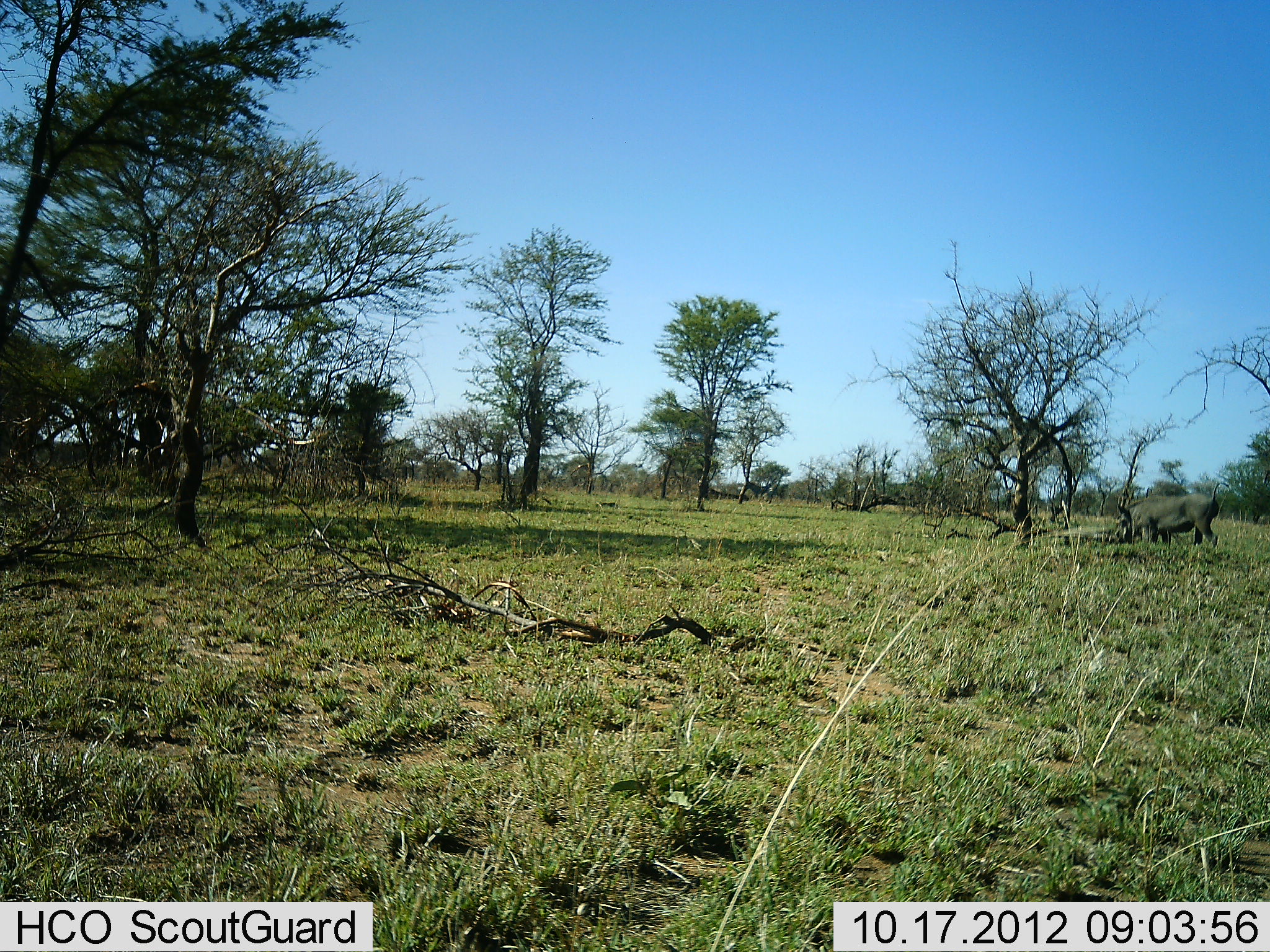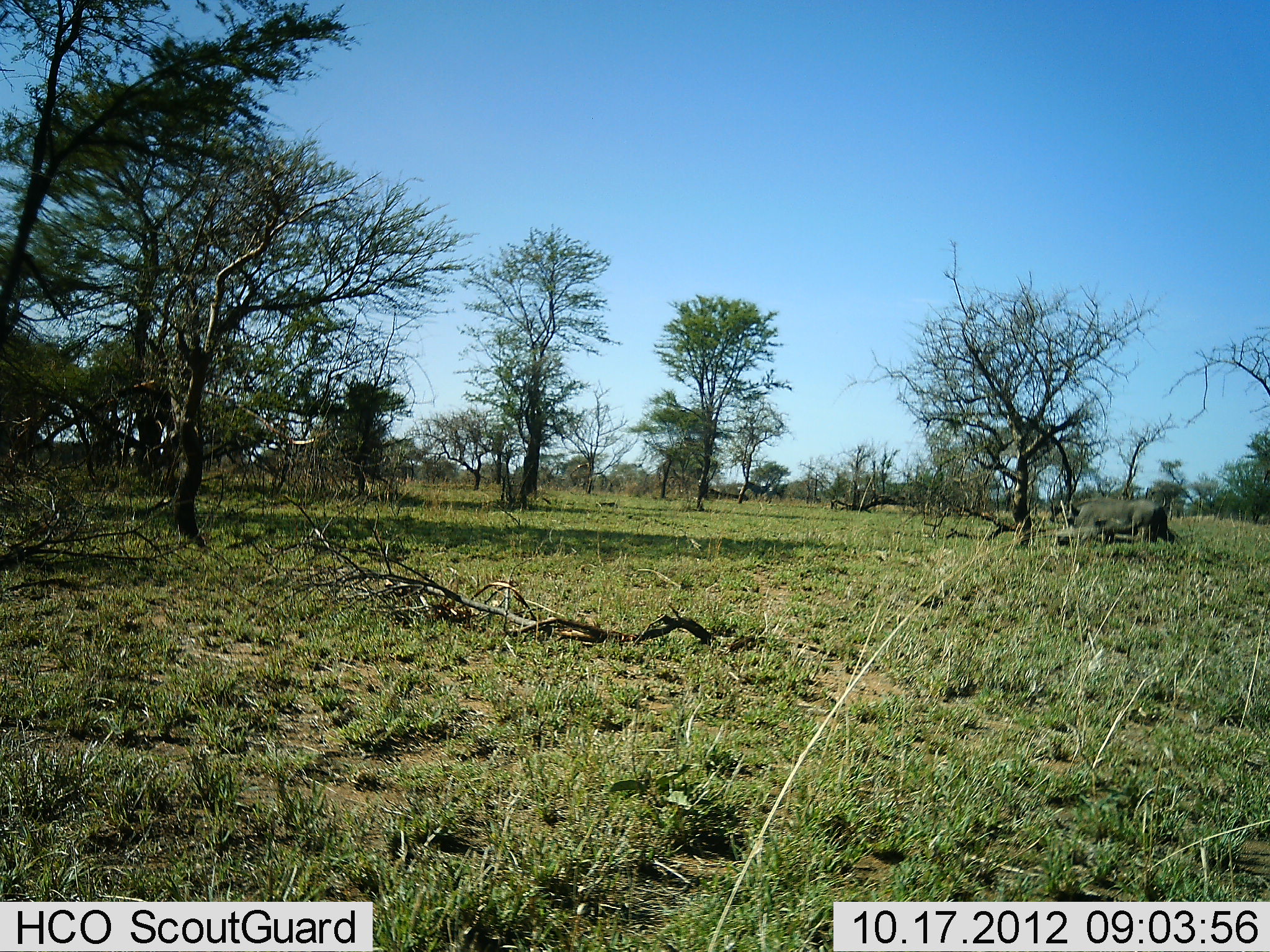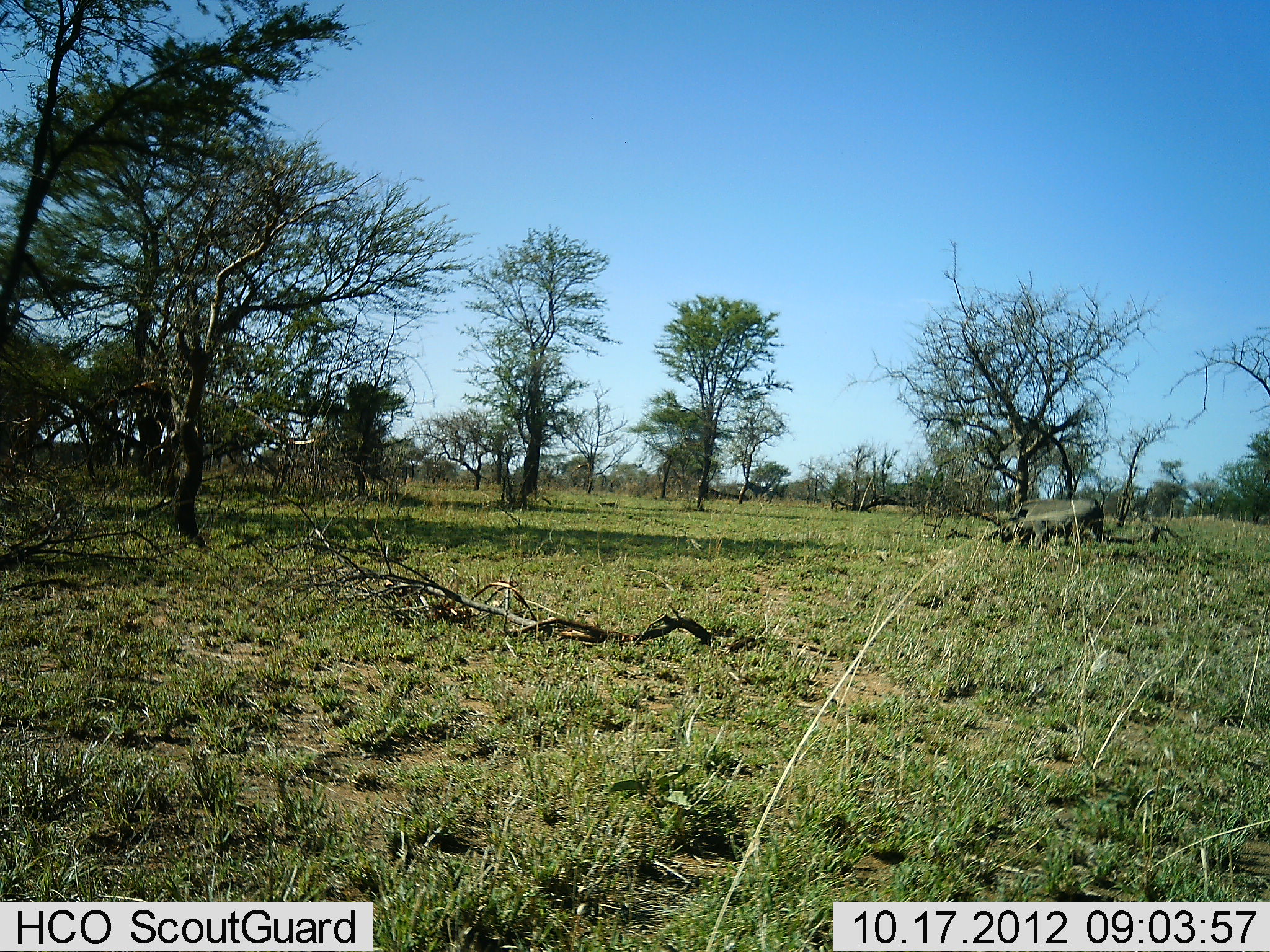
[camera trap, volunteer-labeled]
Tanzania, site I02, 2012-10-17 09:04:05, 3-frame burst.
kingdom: Animalia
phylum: Chordata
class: Mammalia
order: Artiodactyla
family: Suidae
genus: Phacochoerus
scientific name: Phacochoerus africanus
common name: warthog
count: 1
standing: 0%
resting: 0%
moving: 70%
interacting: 0%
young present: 0%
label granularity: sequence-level